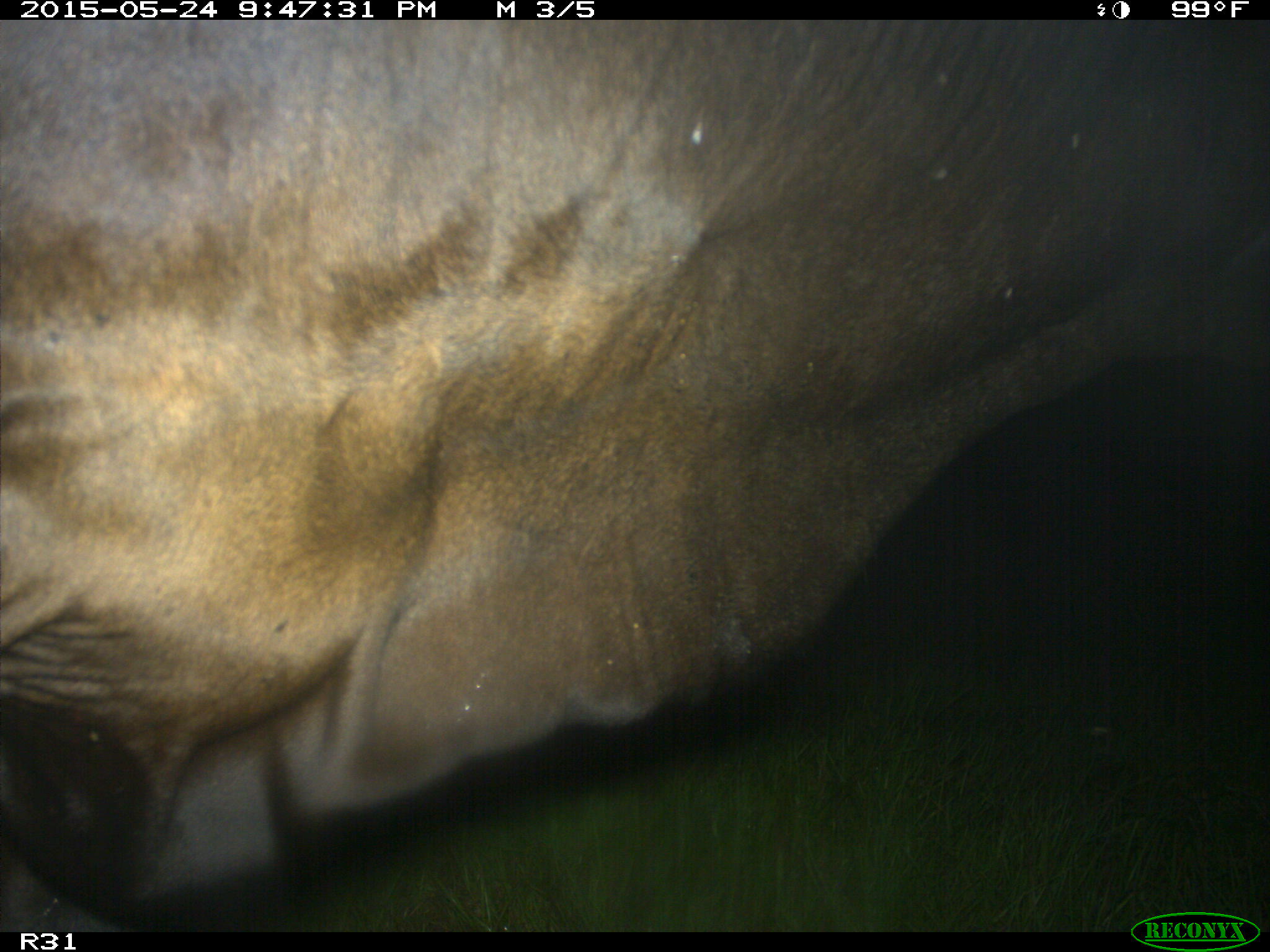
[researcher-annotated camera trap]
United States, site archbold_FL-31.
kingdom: Animalia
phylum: Chordata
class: Mammalia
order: Artiodactyla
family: Bovidae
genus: Bos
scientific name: Bos taurus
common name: domestic cow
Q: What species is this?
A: Bos taurus (domestic cow).